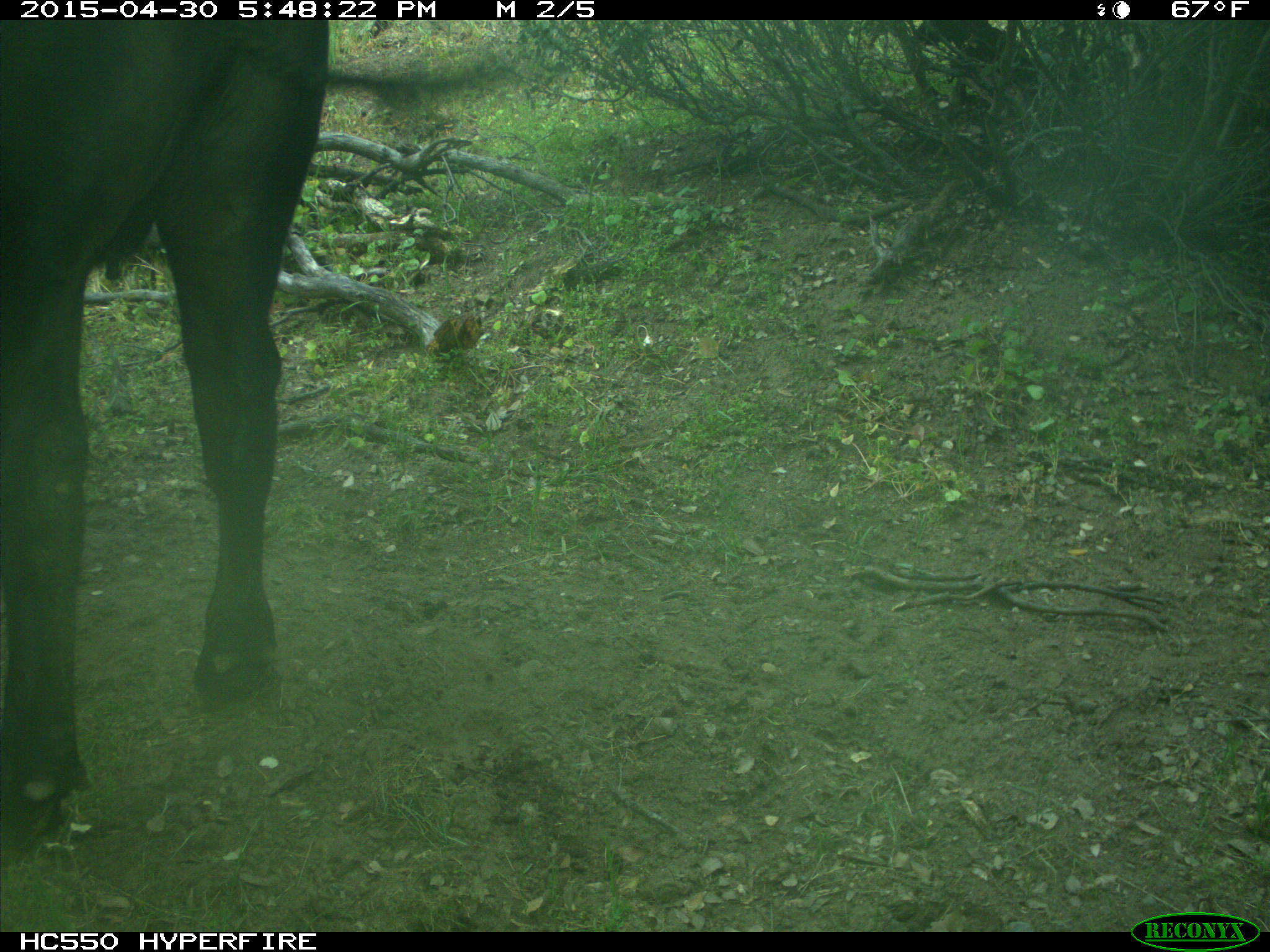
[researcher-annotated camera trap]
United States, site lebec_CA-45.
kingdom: Animalia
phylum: Chordata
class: Mammalia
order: Artiodactyla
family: Bovidae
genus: Bos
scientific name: Bos taurus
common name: domestic cow